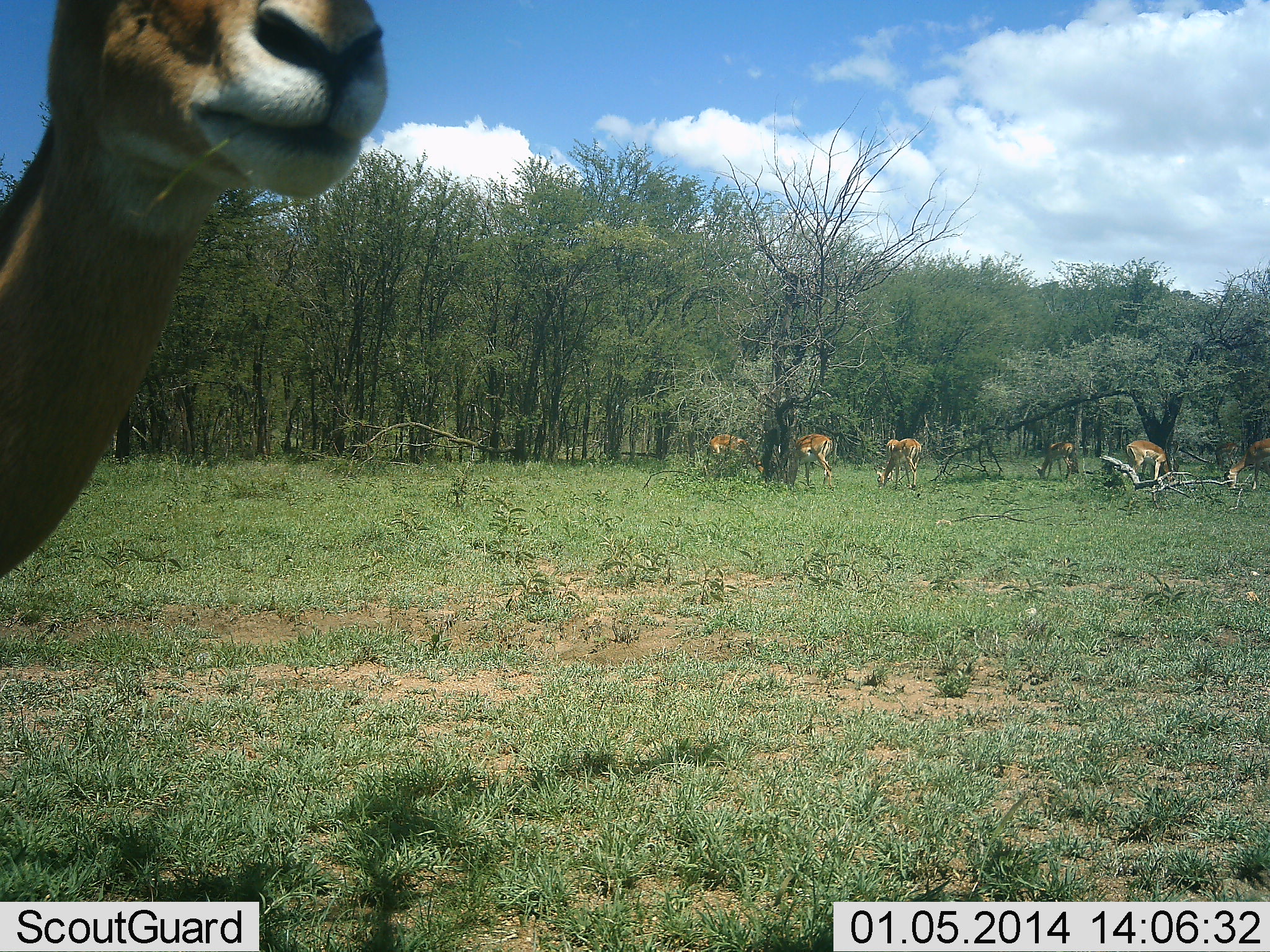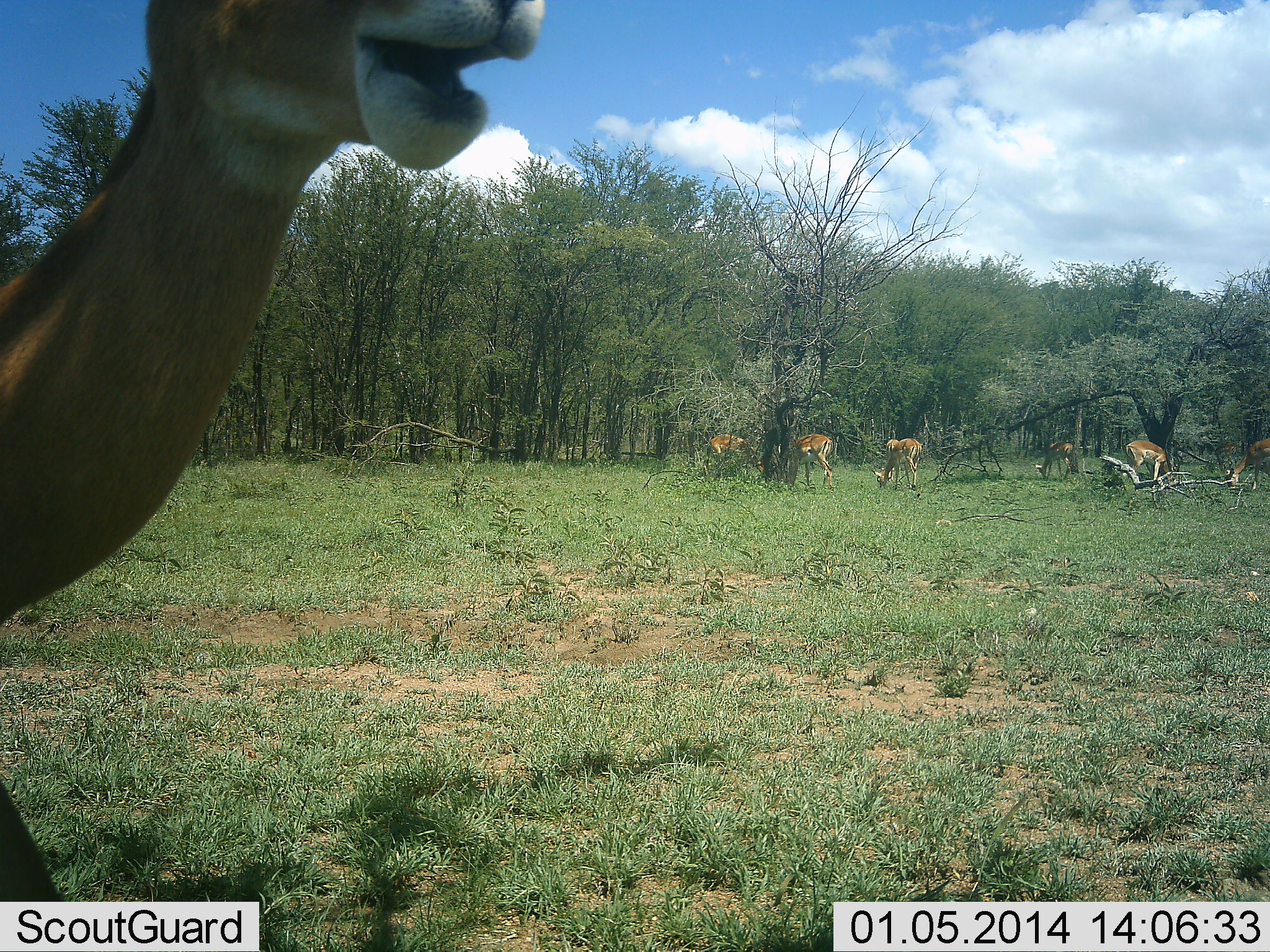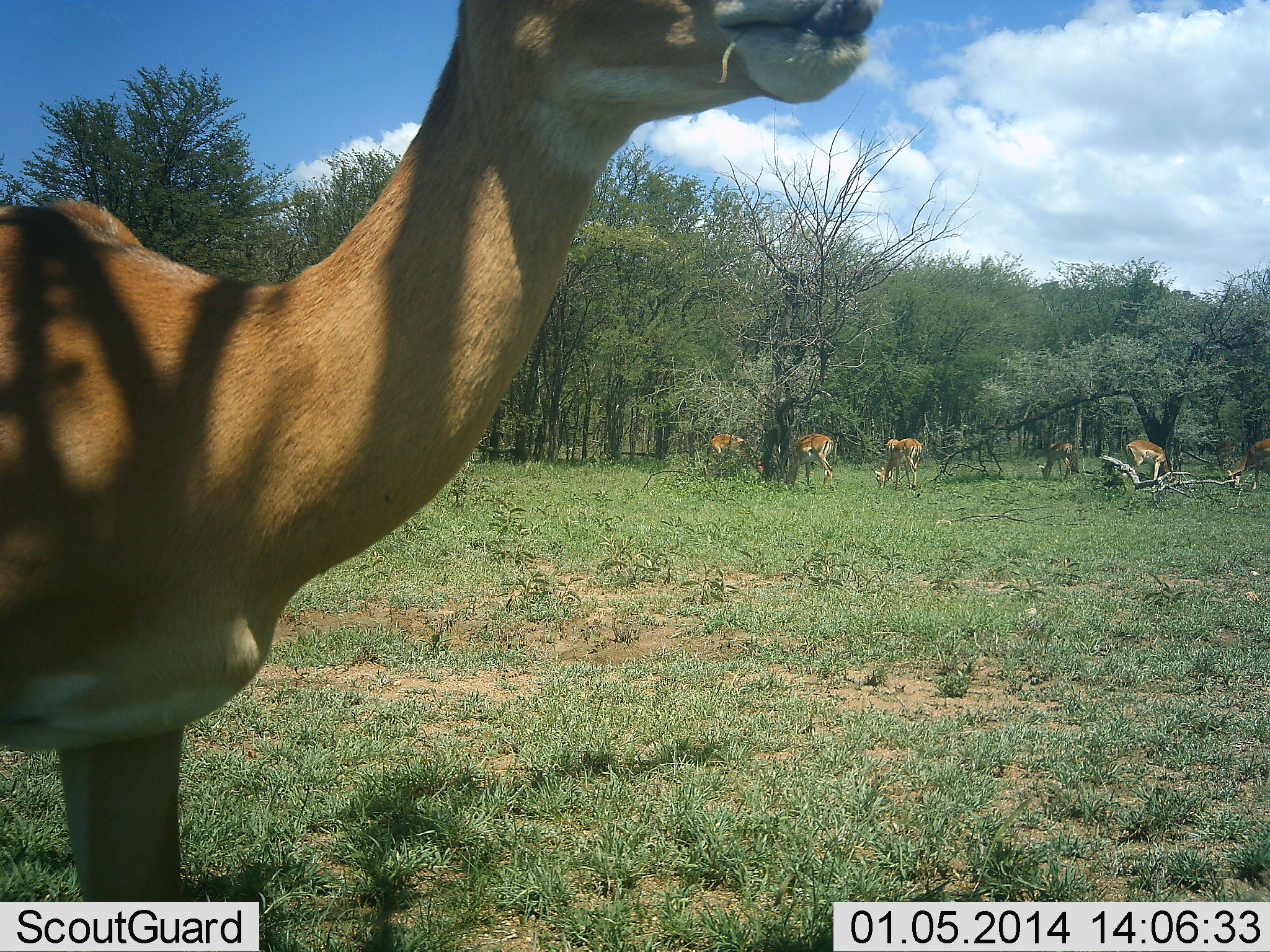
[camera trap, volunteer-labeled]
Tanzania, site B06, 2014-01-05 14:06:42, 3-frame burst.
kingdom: Animalia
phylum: Chordata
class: Mammalia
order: Artiodactyla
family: Bovidae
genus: Aepyceros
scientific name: Aepyceros melampus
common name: impala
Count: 7.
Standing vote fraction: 52%.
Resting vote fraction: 0%.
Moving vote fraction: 52%.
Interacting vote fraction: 0%.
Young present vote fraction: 0%.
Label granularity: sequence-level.